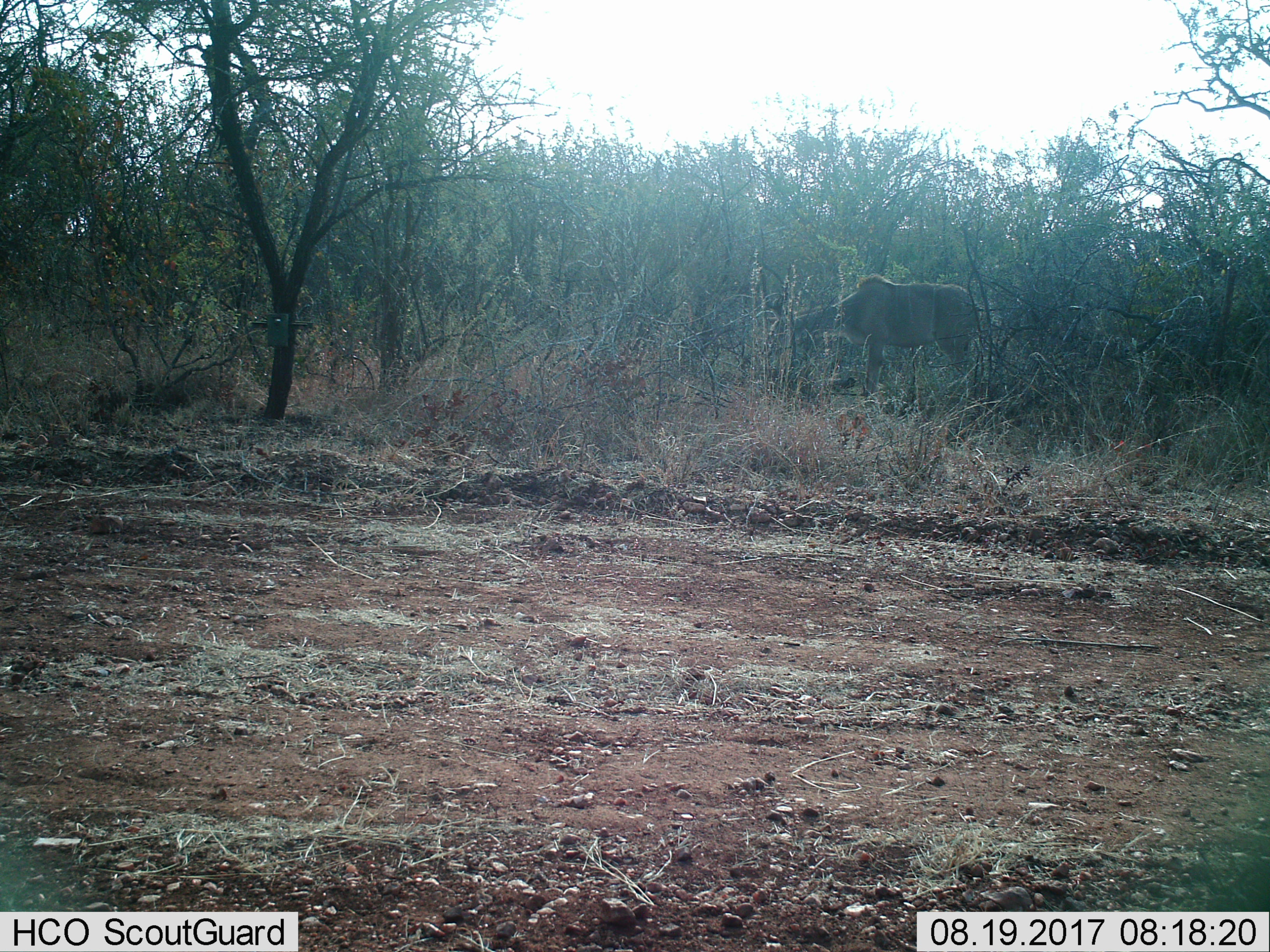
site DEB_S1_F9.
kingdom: Animalia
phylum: Chordata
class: Mammalia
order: Artiodactyla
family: Bovidae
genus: Tragelaphus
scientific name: Tragelaphus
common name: kudu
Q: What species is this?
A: Kudu (Tragelaphus).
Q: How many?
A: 1.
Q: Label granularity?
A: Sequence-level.